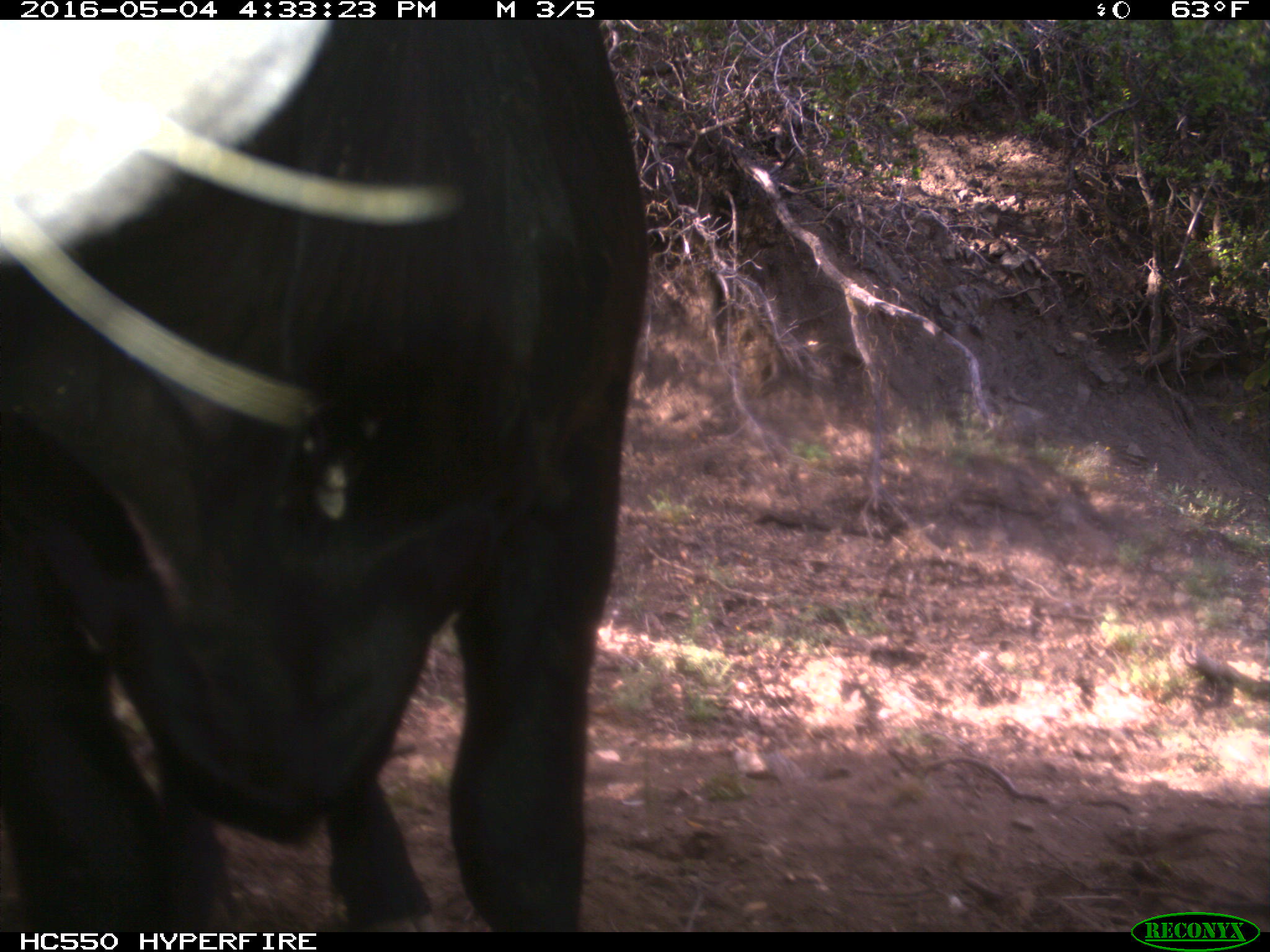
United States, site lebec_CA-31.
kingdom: Animalia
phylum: Chordata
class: Mammalia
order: Artiodactyla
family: Bovidae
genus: Bos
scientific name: Bos taurus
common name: domestic cow